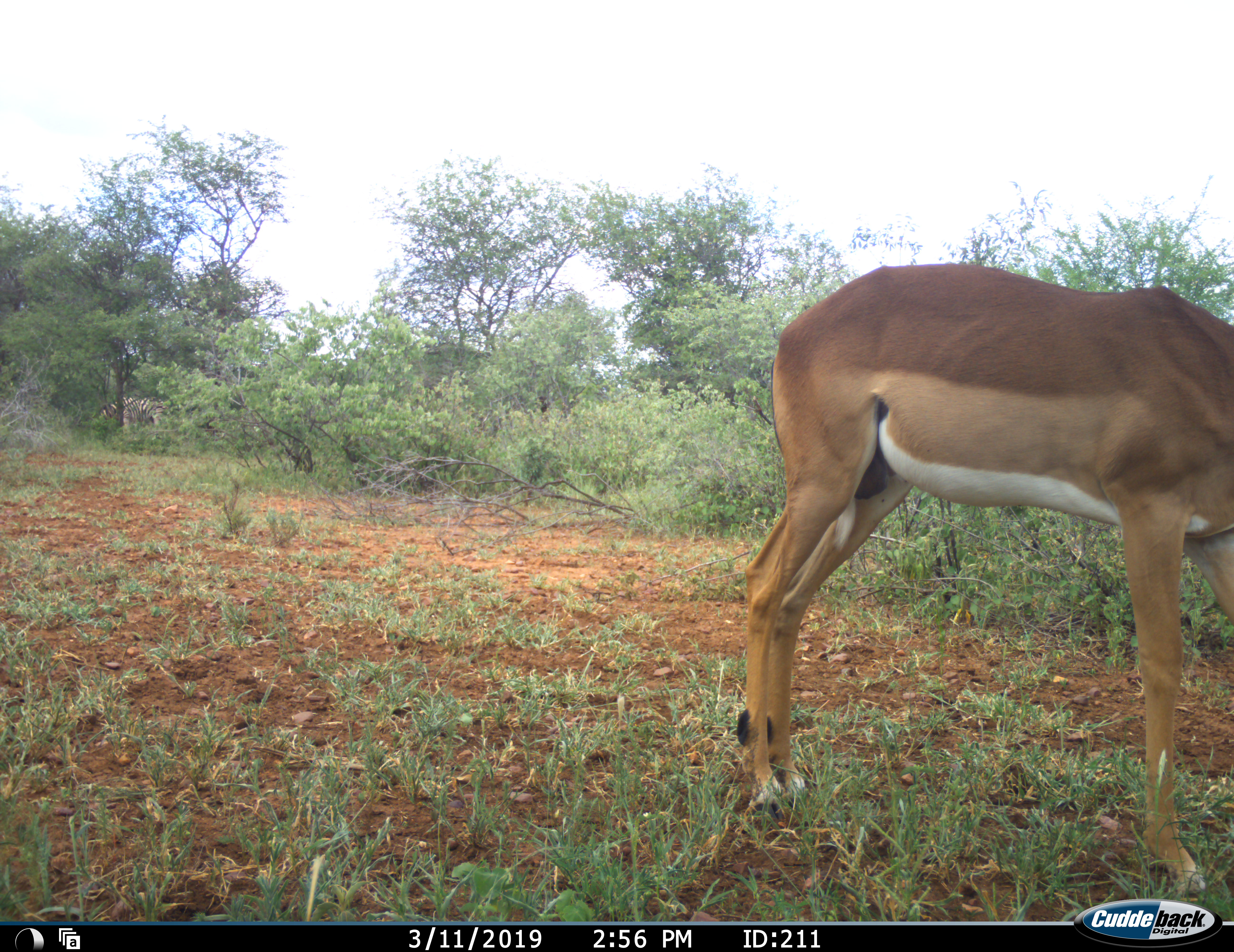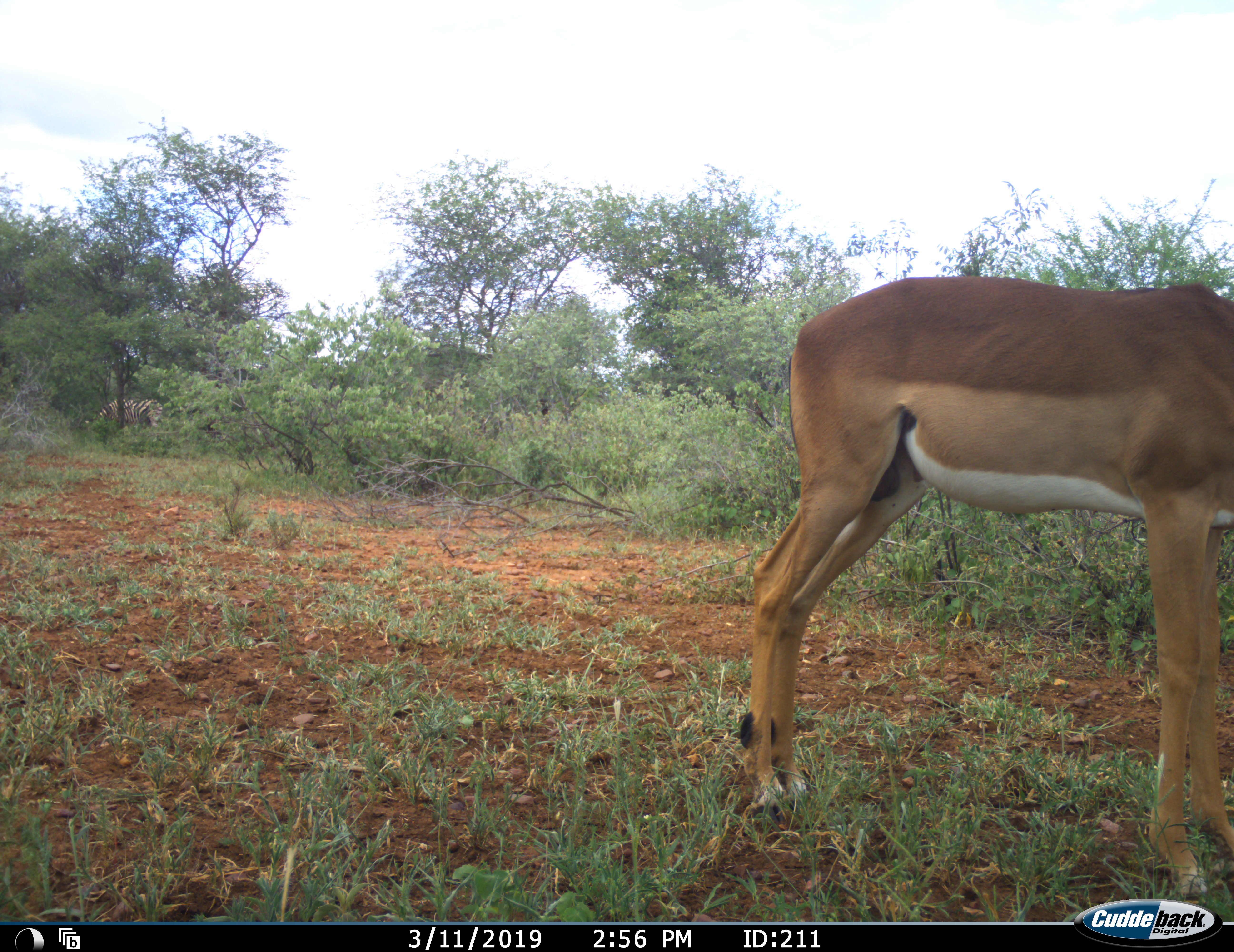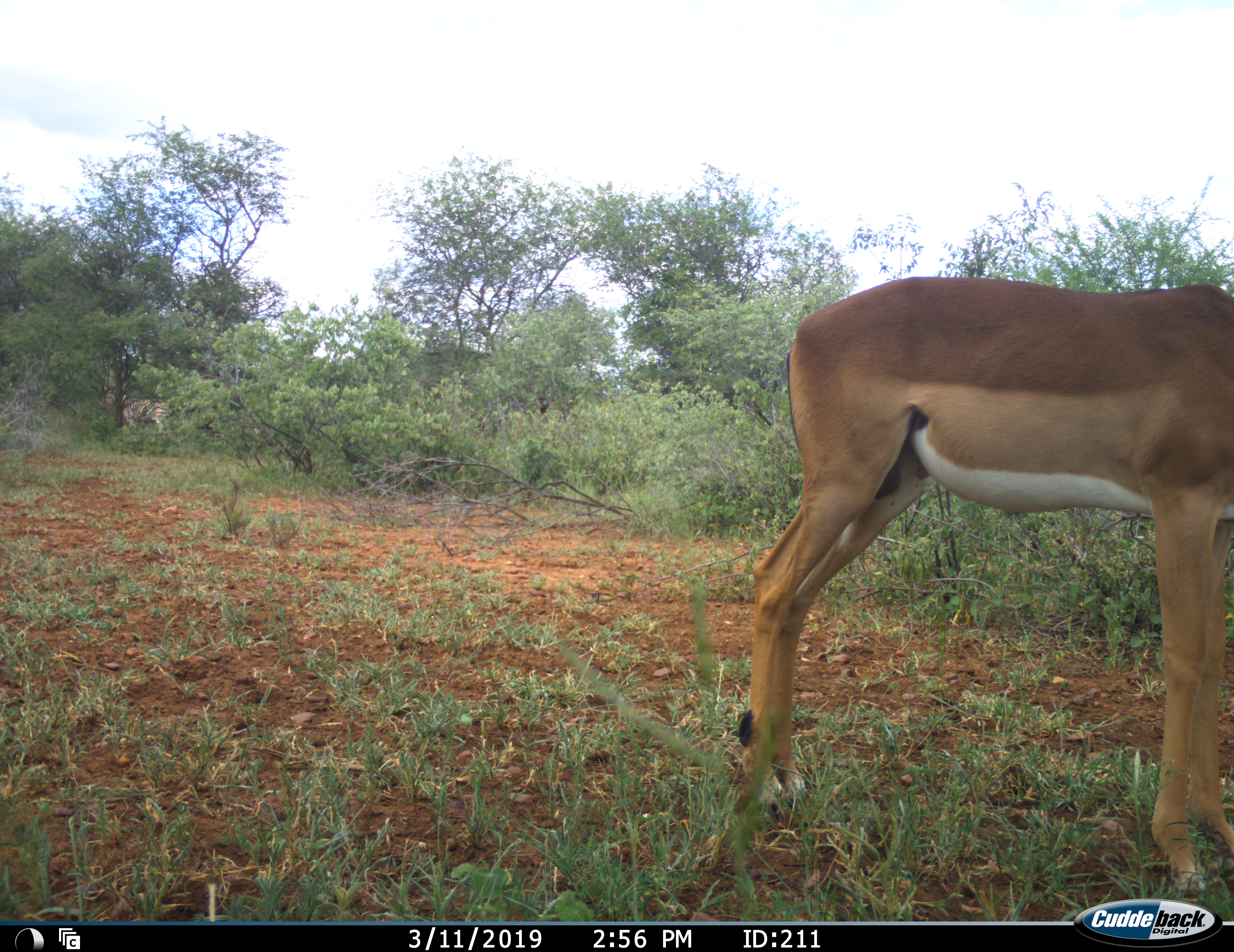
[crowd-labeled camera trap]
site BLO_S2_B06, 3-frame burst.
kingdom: Animalia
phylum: Chordata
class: Mammalia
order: Artiodactyla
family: Bovidae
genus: Aepyceros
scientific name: Aepyceros melampus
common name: impala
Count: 1.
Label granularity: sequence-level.